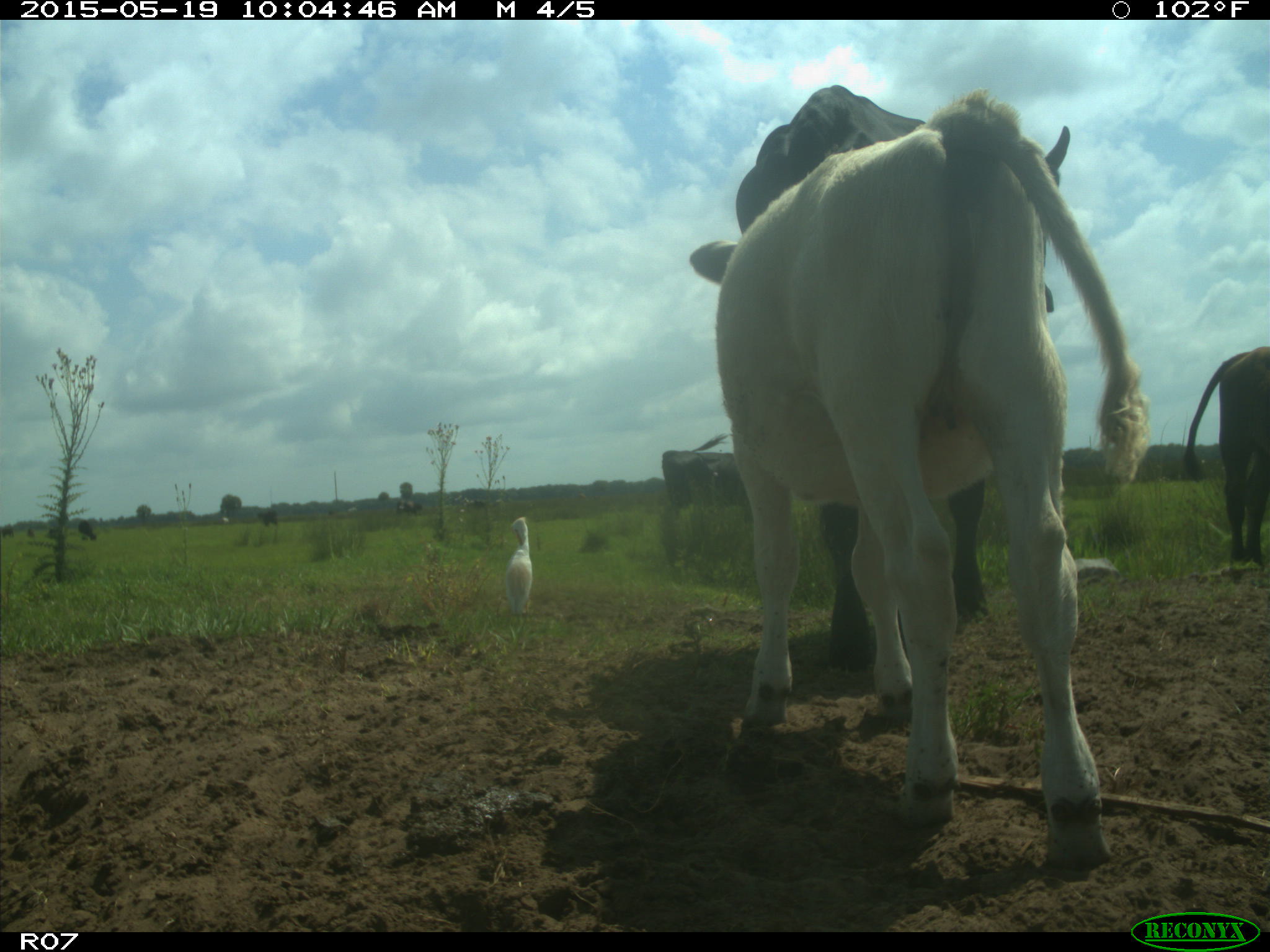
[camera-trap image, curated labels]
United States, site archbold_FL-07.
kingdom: Animalia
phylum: Chordata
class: Mammalia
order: Artiodactyla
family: Bovidae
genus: Bos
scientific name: Bos taurus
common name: domestic cow